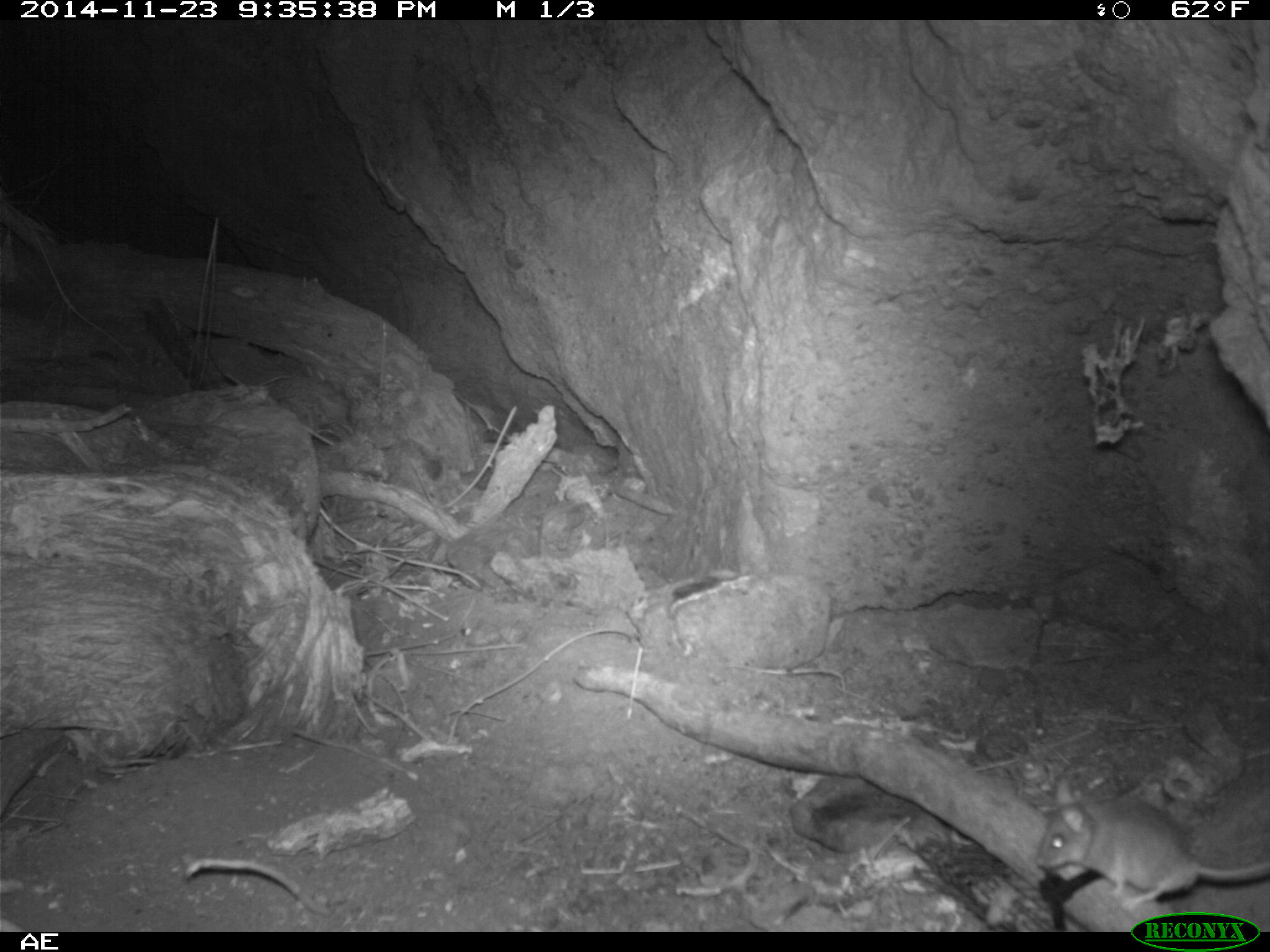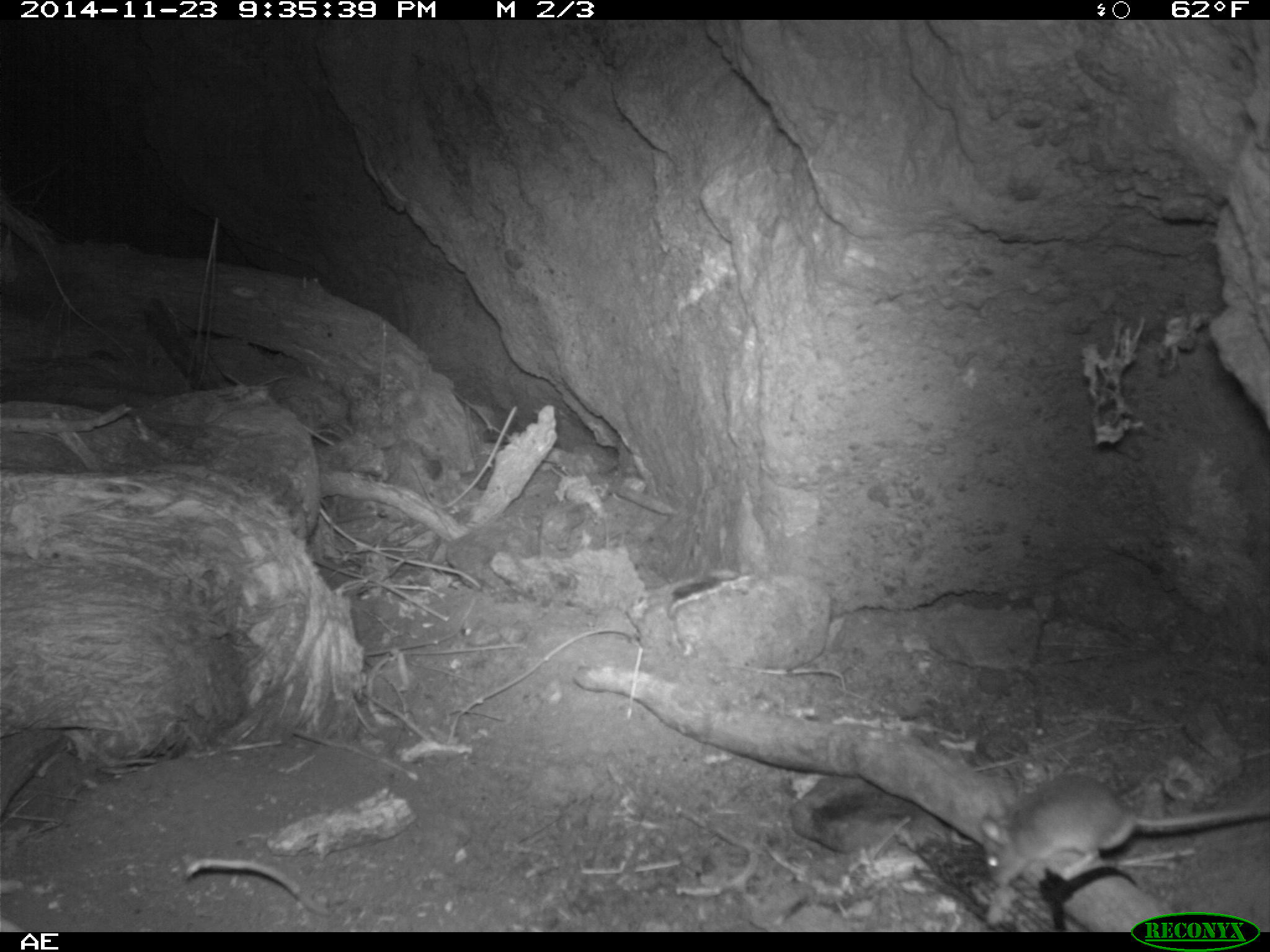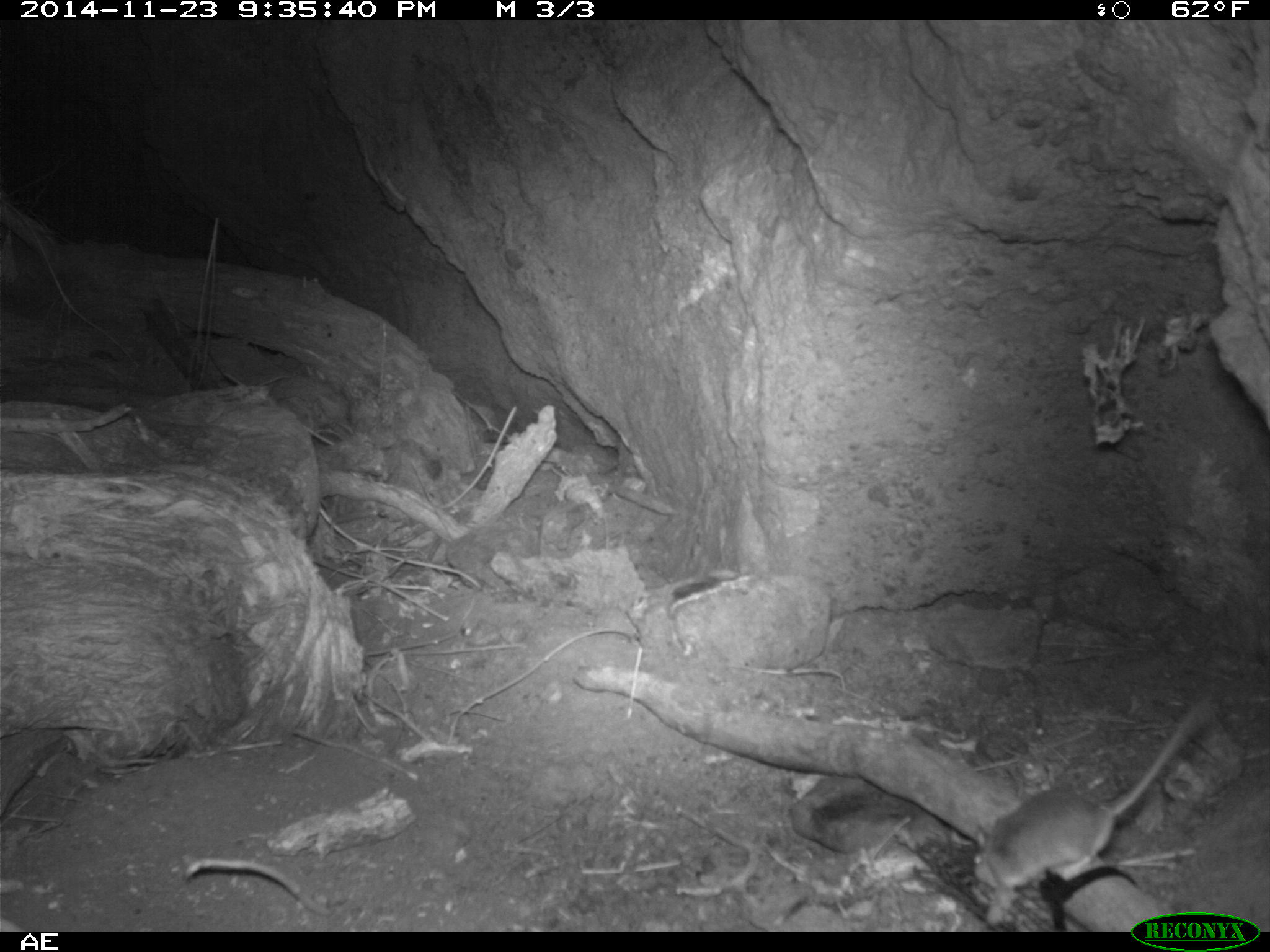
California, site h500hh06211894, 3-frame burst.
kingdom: Animalia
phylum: Chordata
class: Mammalia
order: Rodentia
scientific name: Rodentia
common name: rodent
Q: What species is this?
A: Rodent (Rodentia).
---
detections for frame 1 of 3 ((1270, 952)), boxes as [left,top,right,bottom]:
rodent: [1032,775,1269,913]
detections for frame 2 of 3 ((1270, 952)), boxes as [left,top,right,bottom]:
rodent: [977,772,1269,886]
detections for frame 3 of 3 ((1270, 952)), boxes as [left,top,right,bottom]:
rodent: [967,695,1219,892]